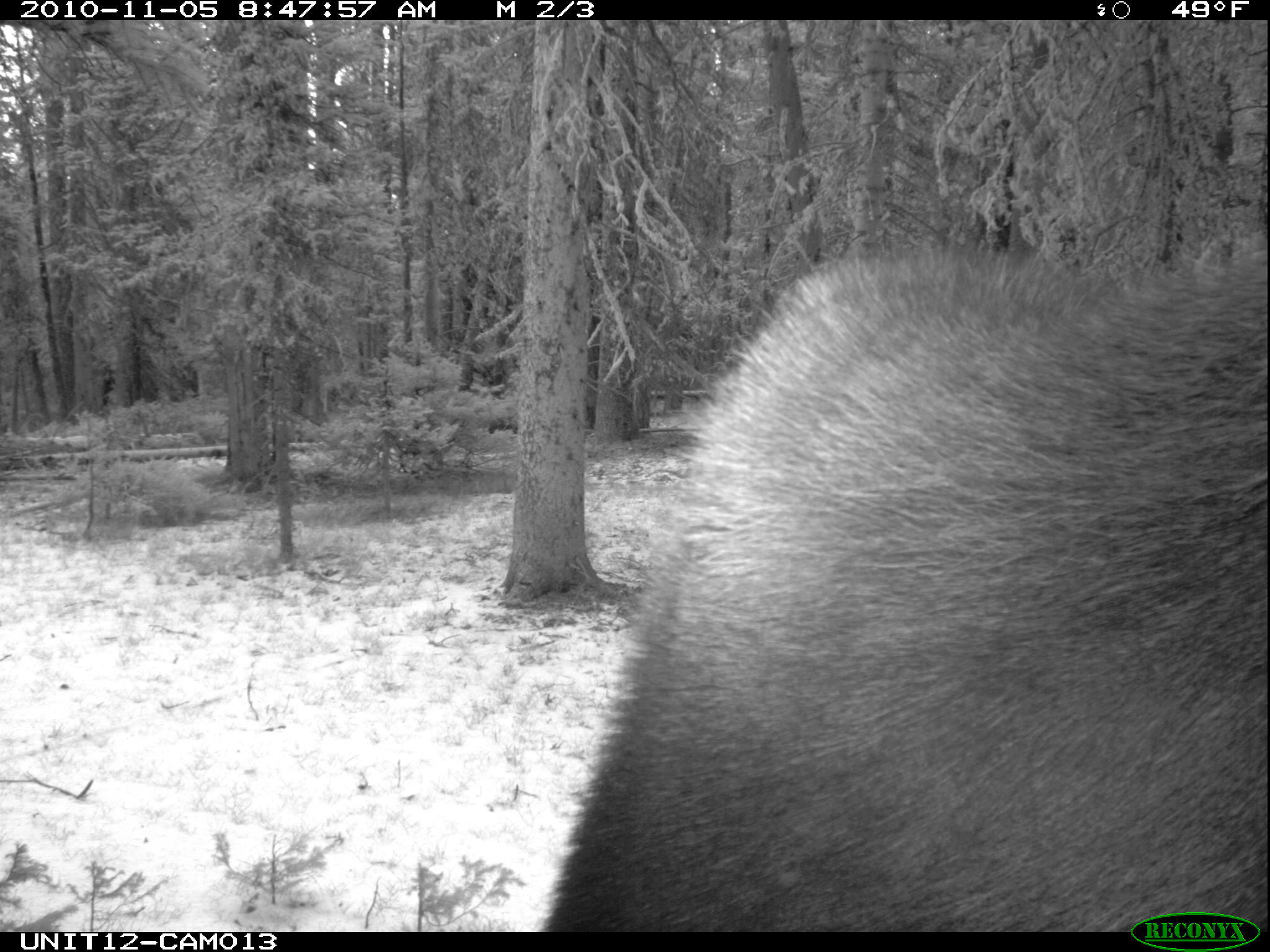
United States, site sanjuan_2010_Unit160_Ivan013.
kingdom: Animalia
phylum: Chordata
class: Mammalia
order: Artiodactyla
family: Cervidae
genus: Alces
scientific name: Alces alces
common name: moose